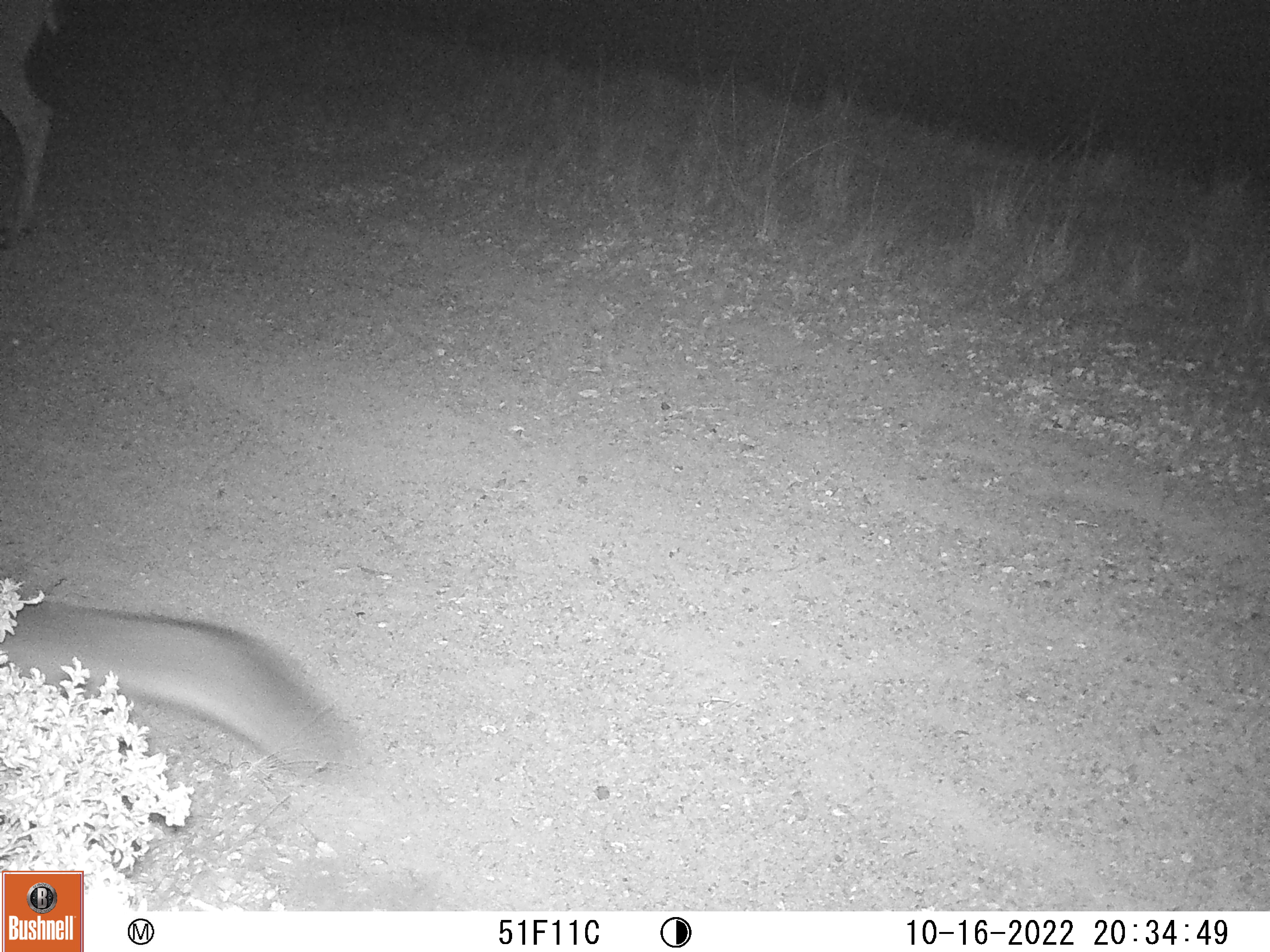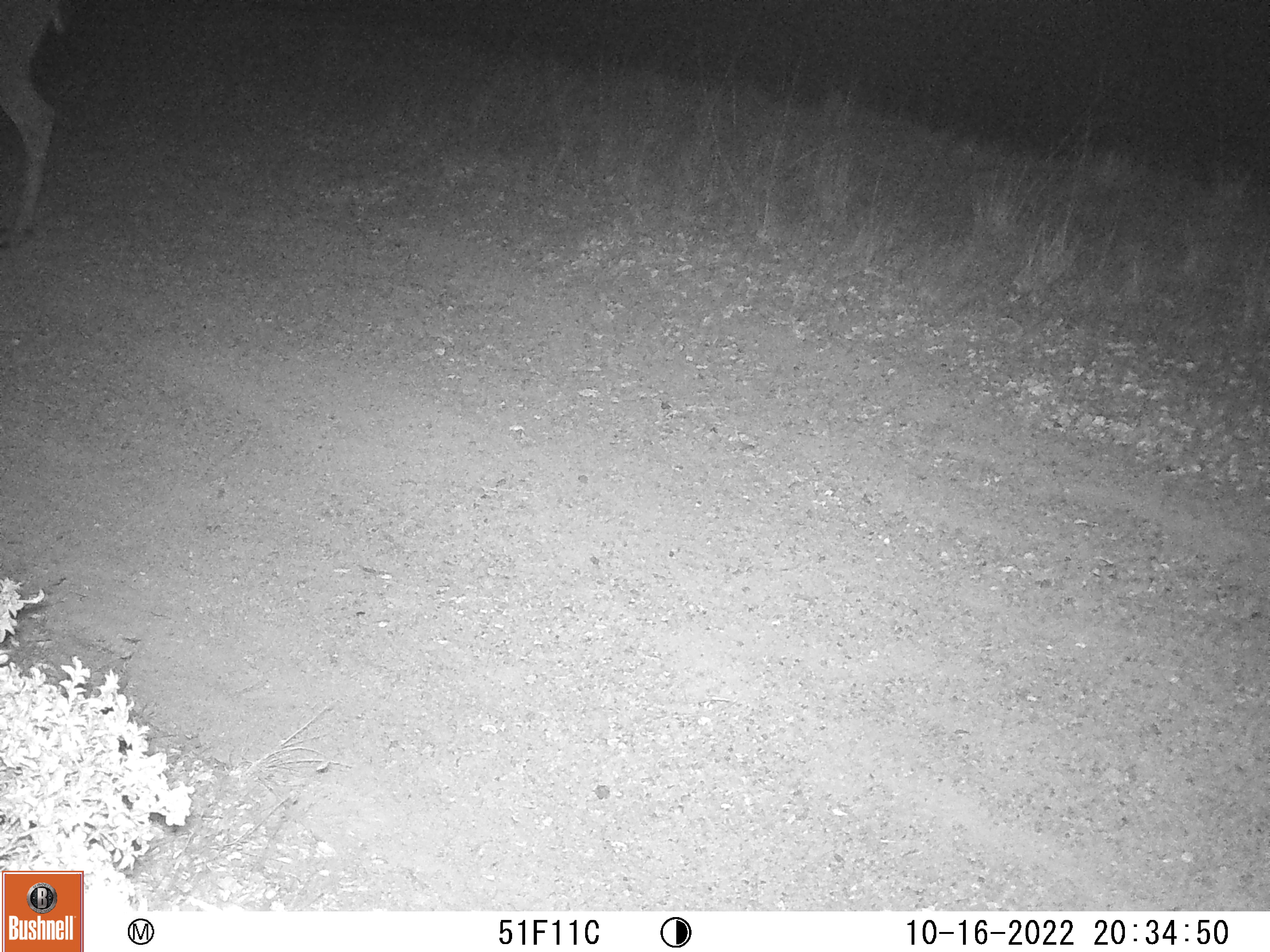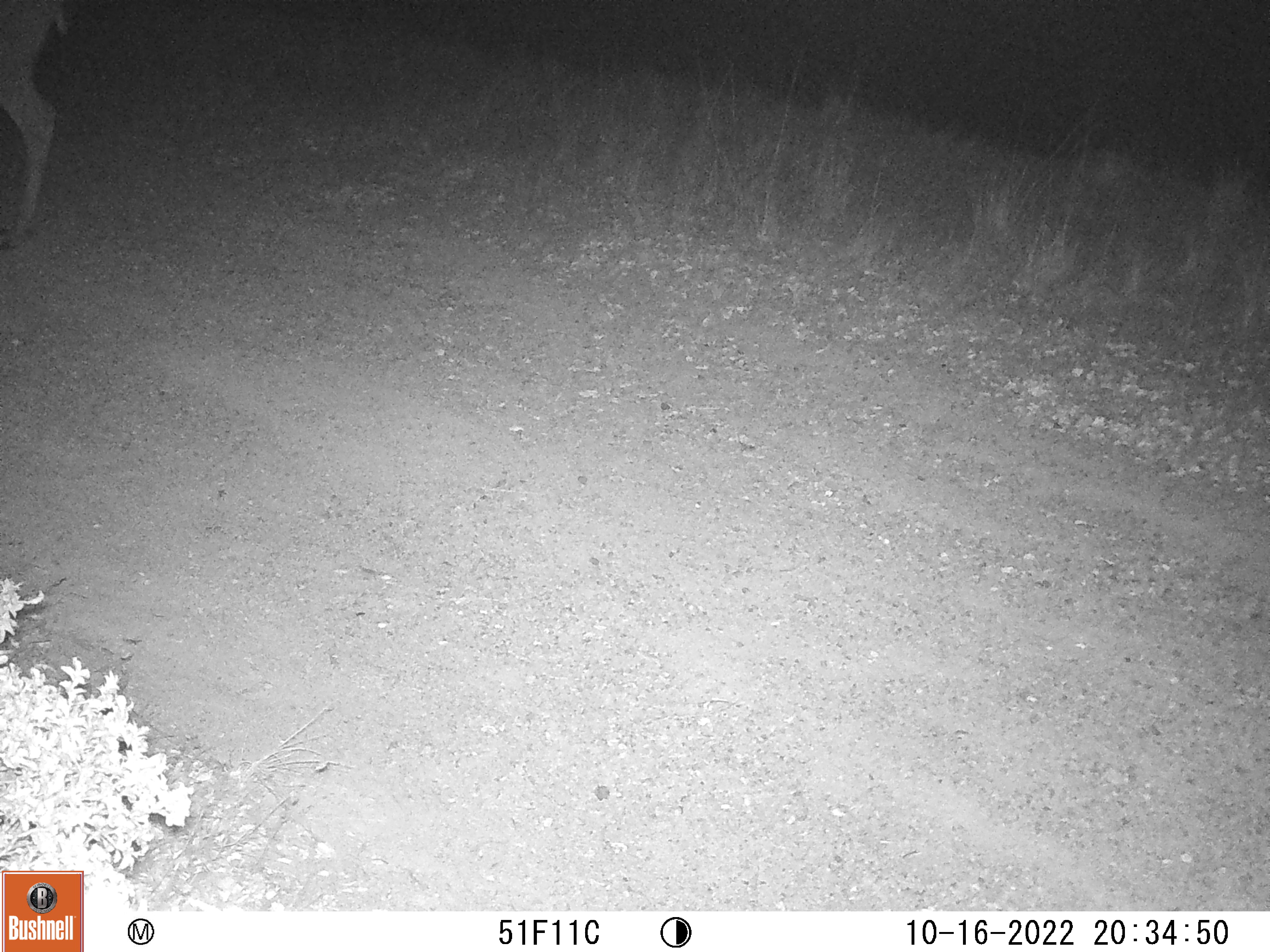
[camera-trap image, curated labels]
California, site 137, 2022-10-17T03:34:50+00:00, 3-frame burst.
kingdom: Animalia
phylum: Chordata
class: Mammalia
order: Artiodactyla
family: Cervidae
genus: Odocoileus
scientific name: Odocoileus hemionus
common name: mule deer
Mule deer (Odocoileus hemionus).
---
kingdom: Animalia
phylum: Chordata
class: Mammalia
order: Carnivora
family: Canidae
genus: Urocyon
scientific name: Urocyon cinereoargenteus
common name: gray fox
Gray fox (Urocyon cinereoargenteus).